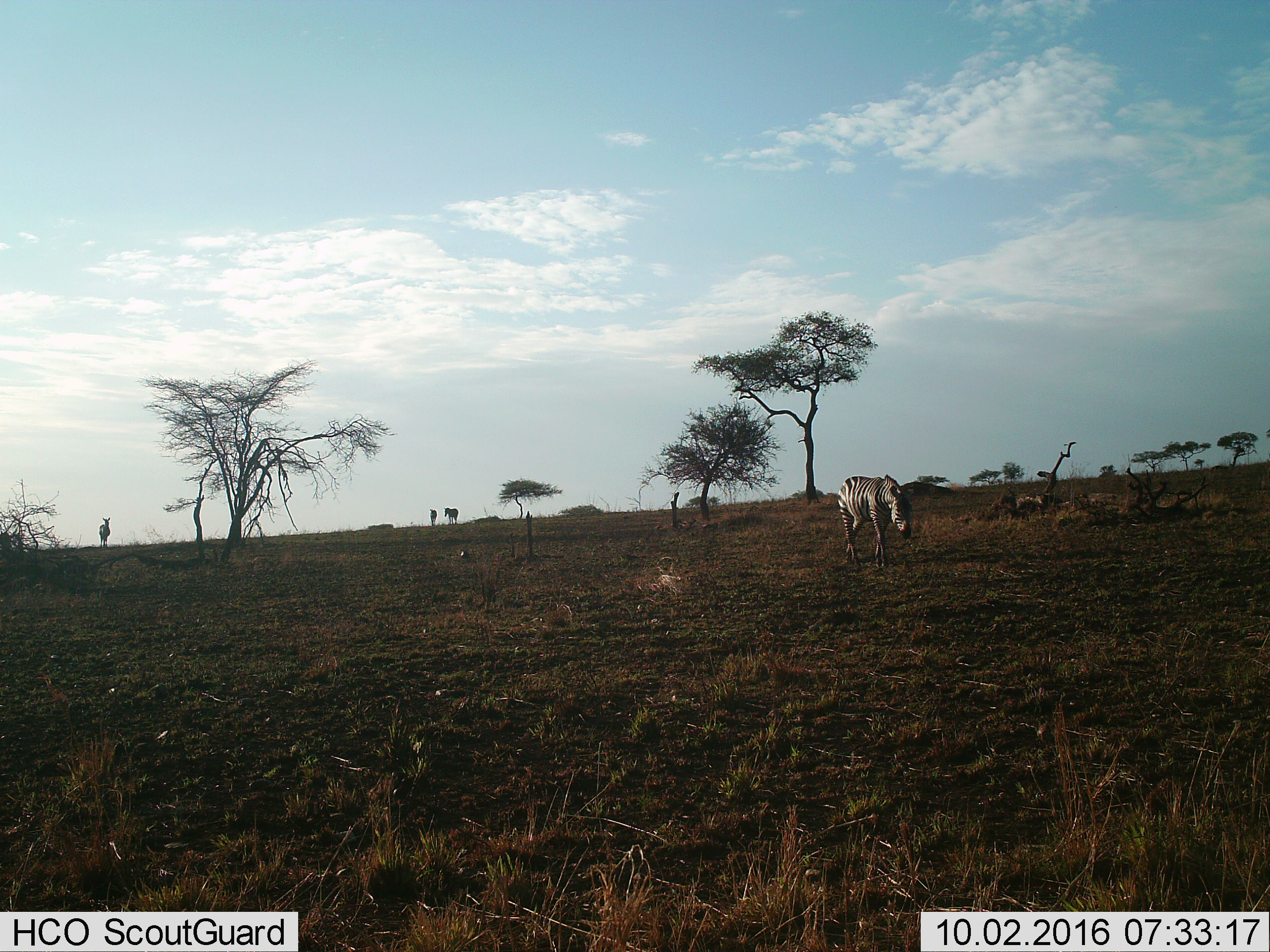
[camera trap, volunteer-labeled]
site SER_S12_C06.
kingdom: Animalia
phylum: Chordata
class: Mammalia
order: Perissodactyla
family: Equidae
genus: Equus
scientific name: Equus quagga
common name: plains zebra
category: zebraplains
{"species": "zebraplains (plains zebra) (Equus quagga)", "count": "4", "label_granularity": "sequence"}